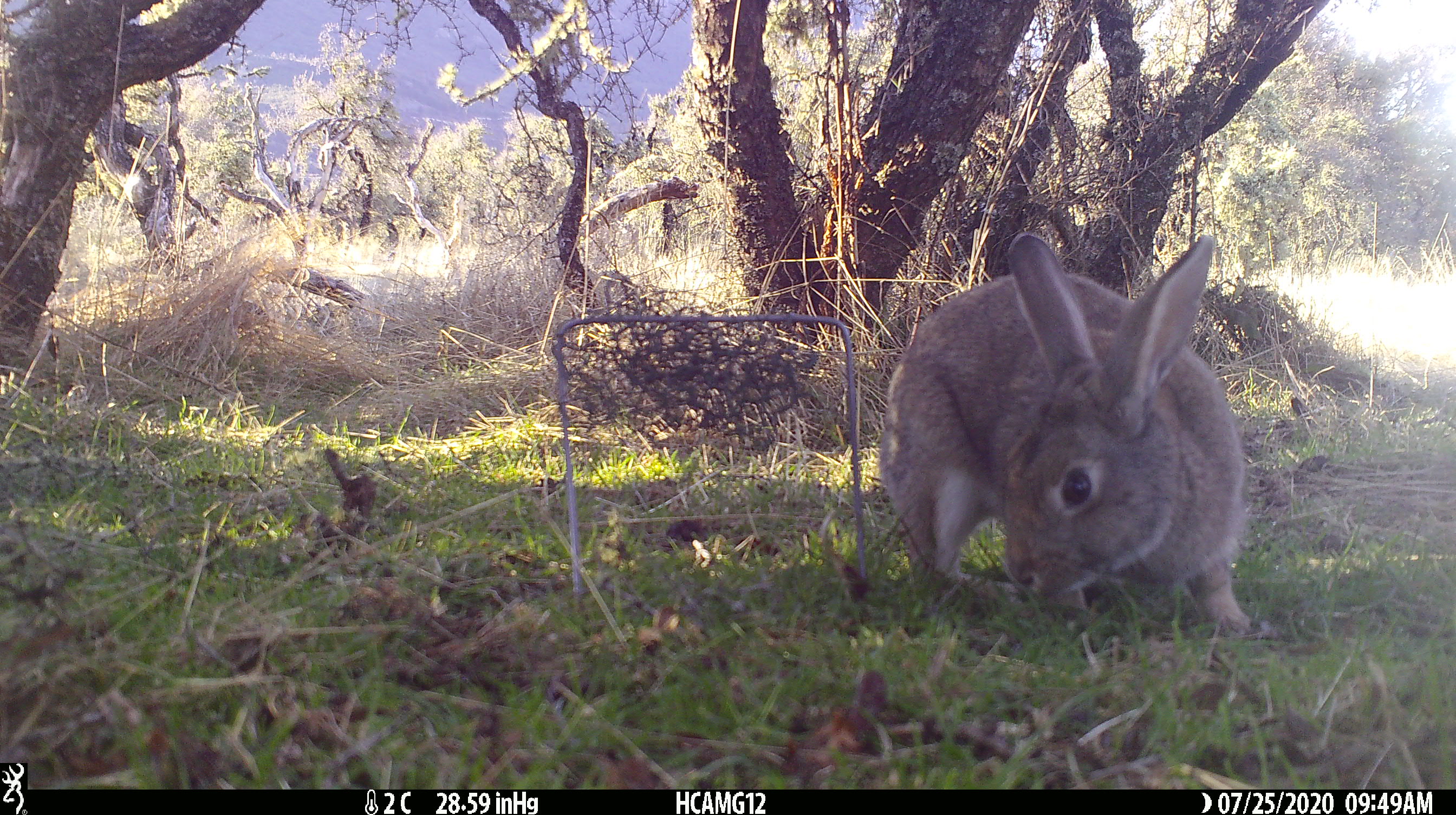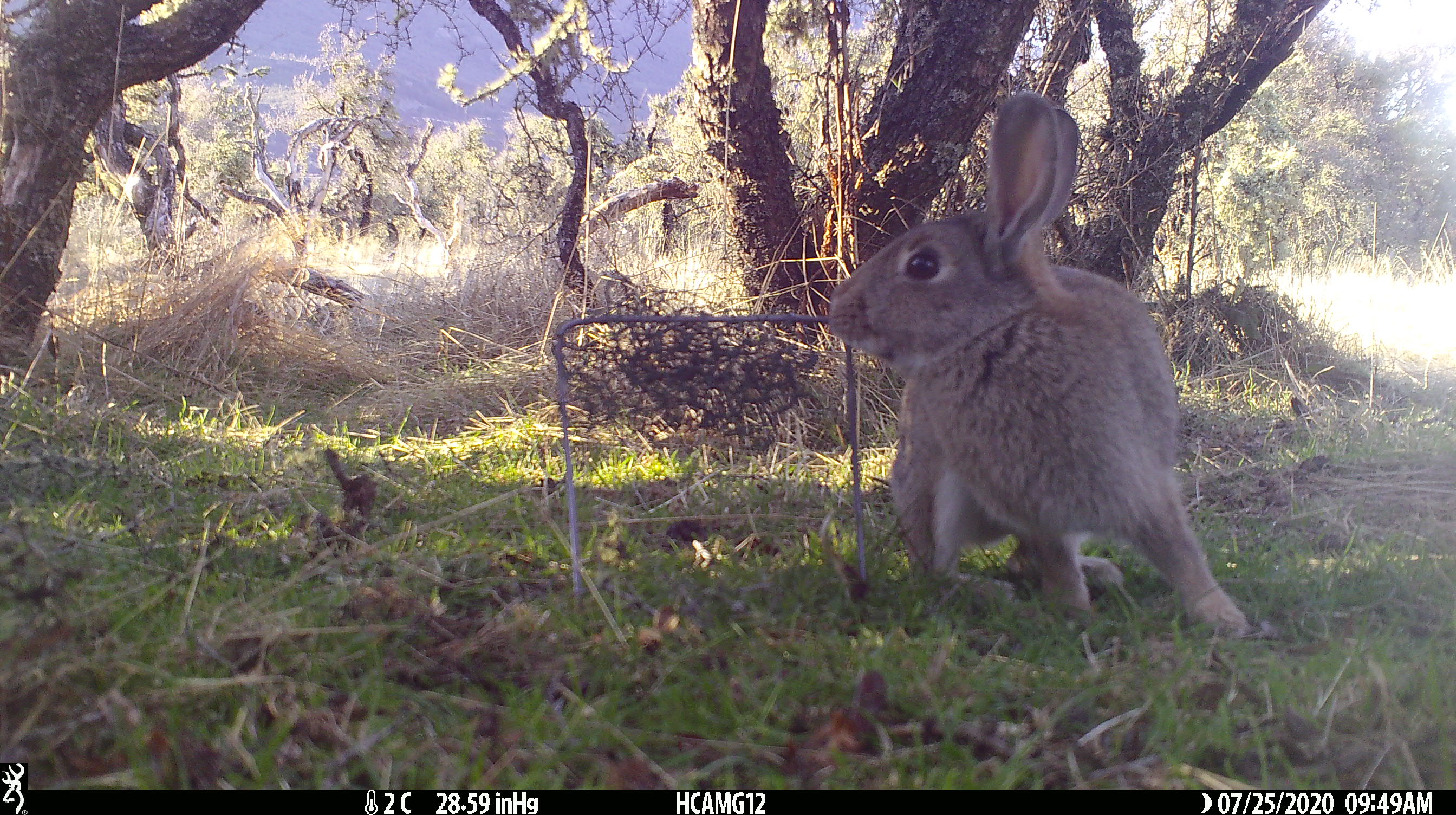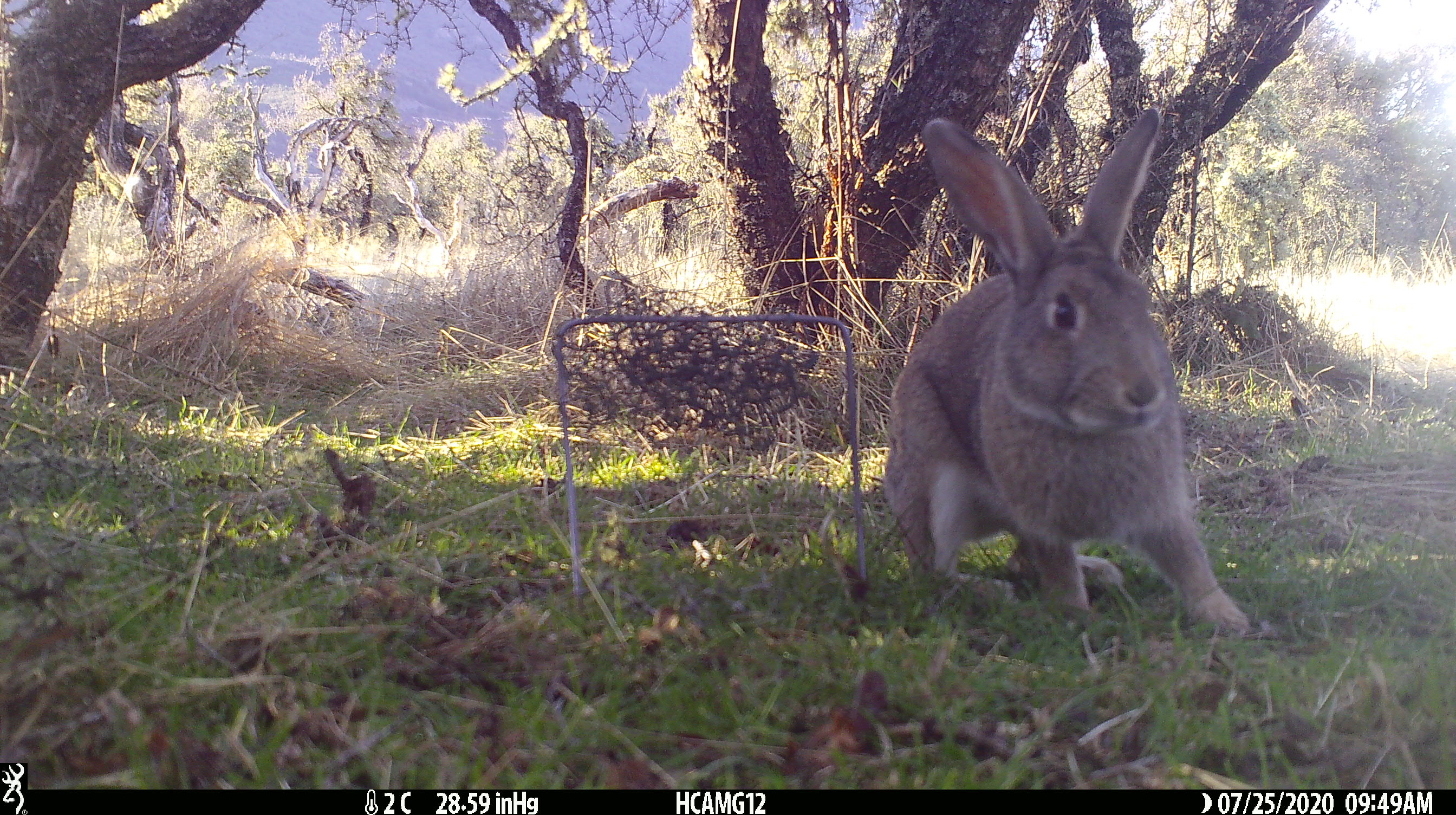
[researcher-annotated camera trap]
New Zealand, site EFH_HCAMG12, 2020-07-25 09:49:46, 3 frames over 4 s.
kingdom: Animalia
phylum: Chordata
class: Mammalia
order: Lagomorpha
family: Leporidae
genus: Lepus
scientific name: Lepus europaeus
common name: brown hare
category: hare